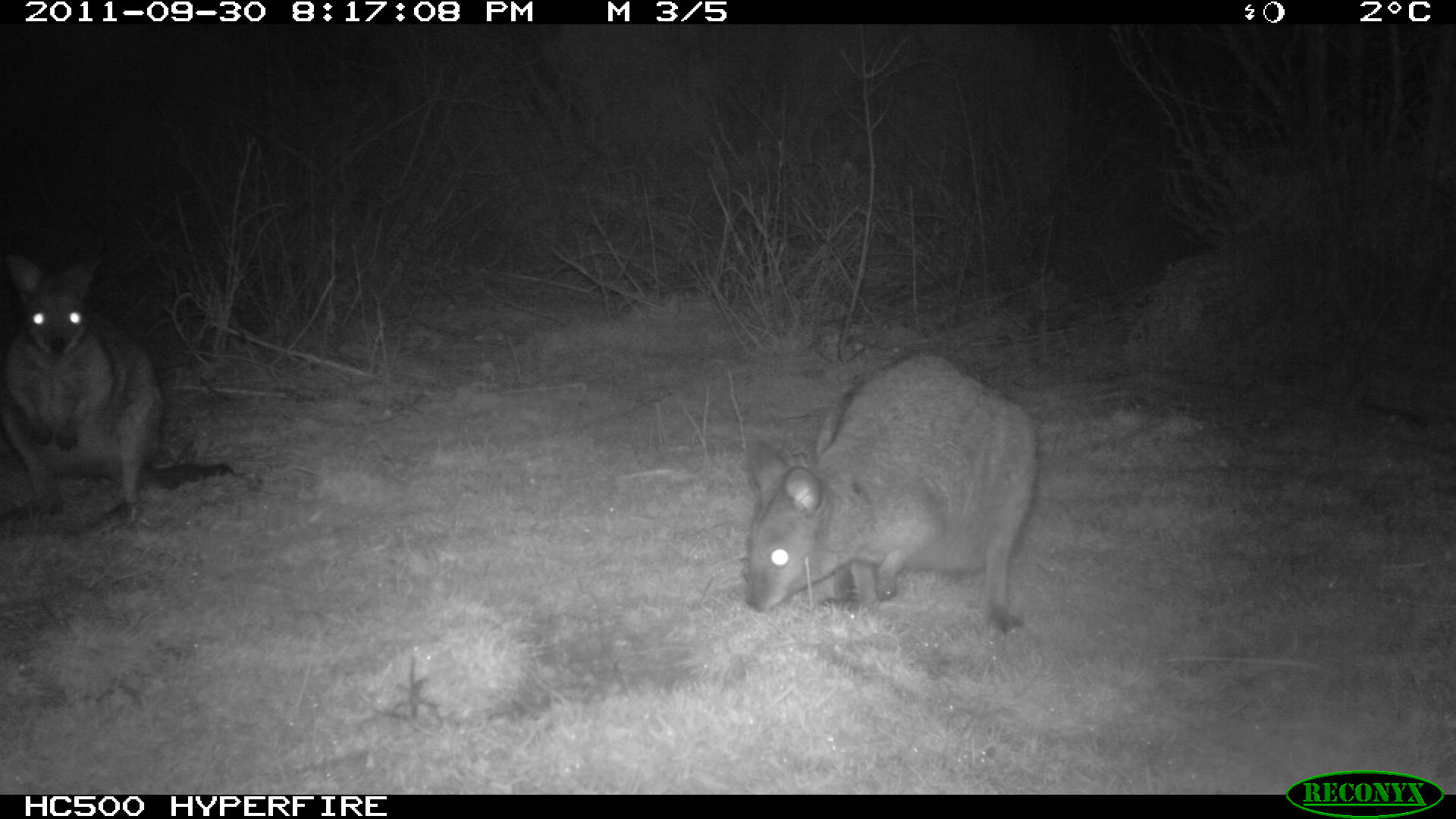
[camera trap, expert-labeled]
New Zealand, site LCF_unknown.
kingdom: Animalia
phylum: Chordata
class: Mammalia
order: Diprotodontia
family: Macropodidae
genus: Notamacropus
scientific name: Notamacropus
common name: wallaby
Wallaby (Notamacropus).